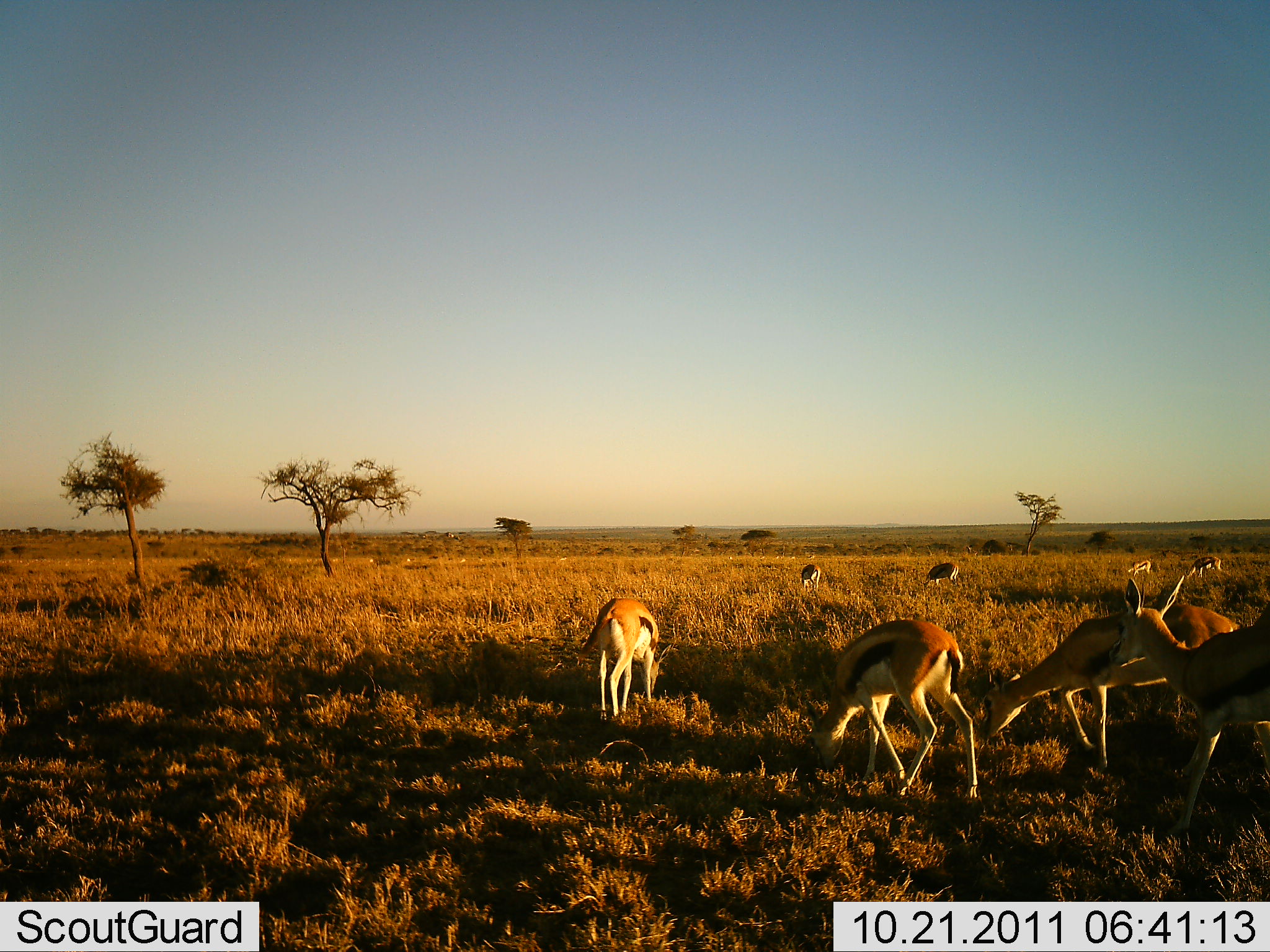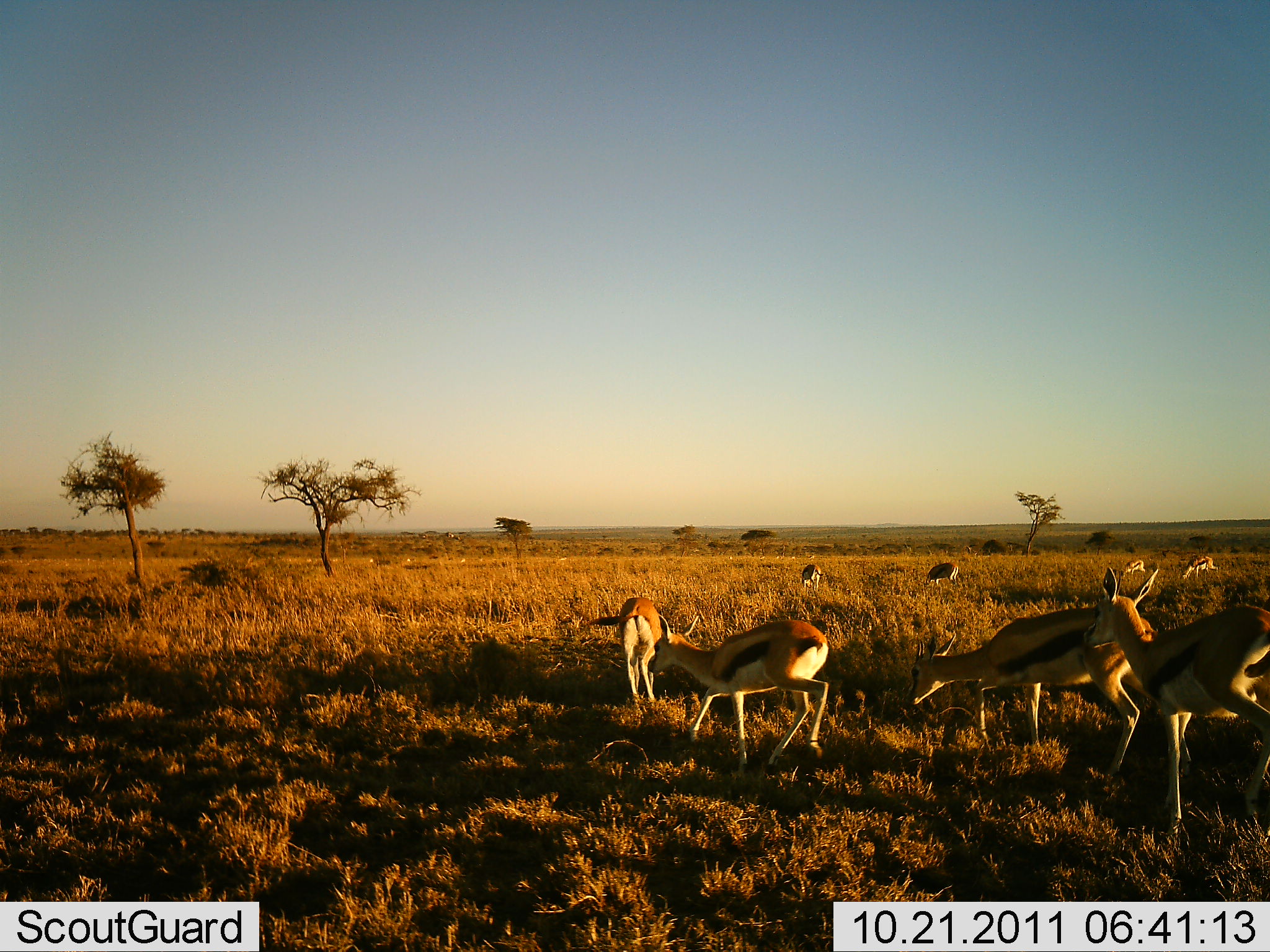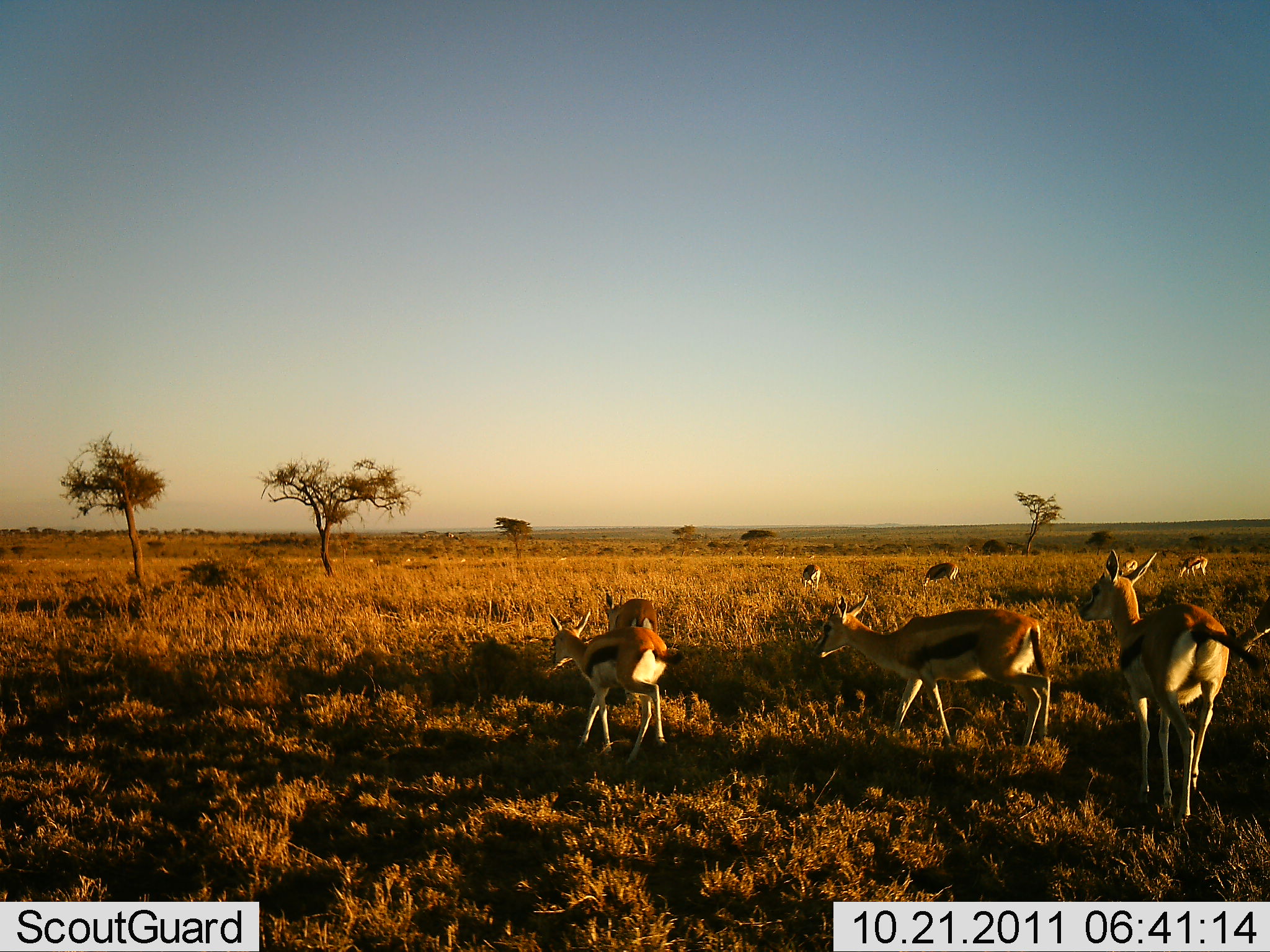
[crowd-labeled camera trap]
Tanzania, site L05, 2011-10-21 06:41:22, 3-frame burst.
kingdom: Animalia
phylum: Chordata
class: Mammalia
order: Artiodactyla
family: Bovidae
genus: Eudorcas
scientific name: Eudorcas thomsonii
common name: thomson's gazelle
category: gazellethomsons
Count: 8.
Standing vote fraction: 23%.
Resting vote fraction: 0%.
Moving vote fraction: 46%.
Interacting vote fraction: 0%.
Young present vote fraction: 0%.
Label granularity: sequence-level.